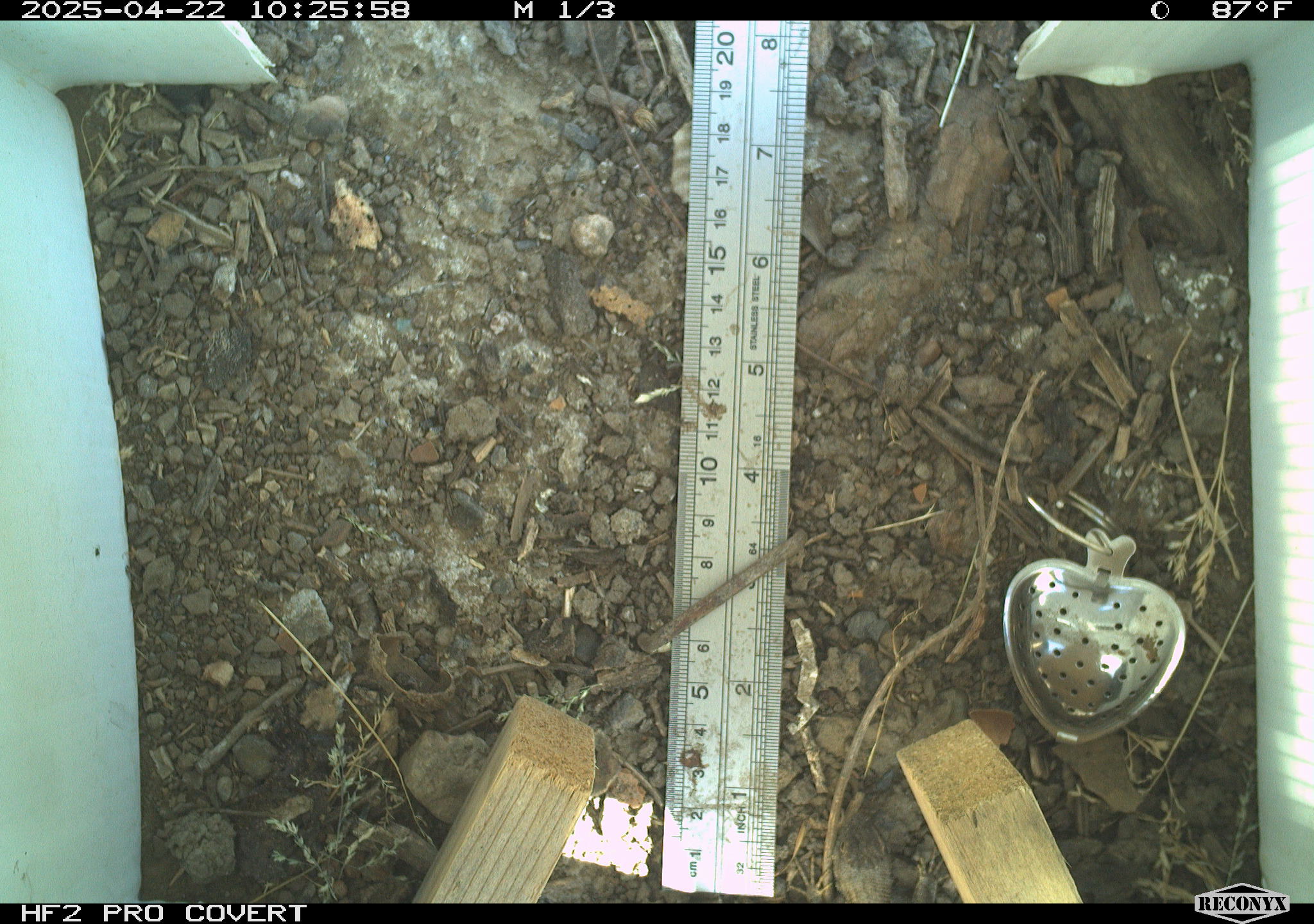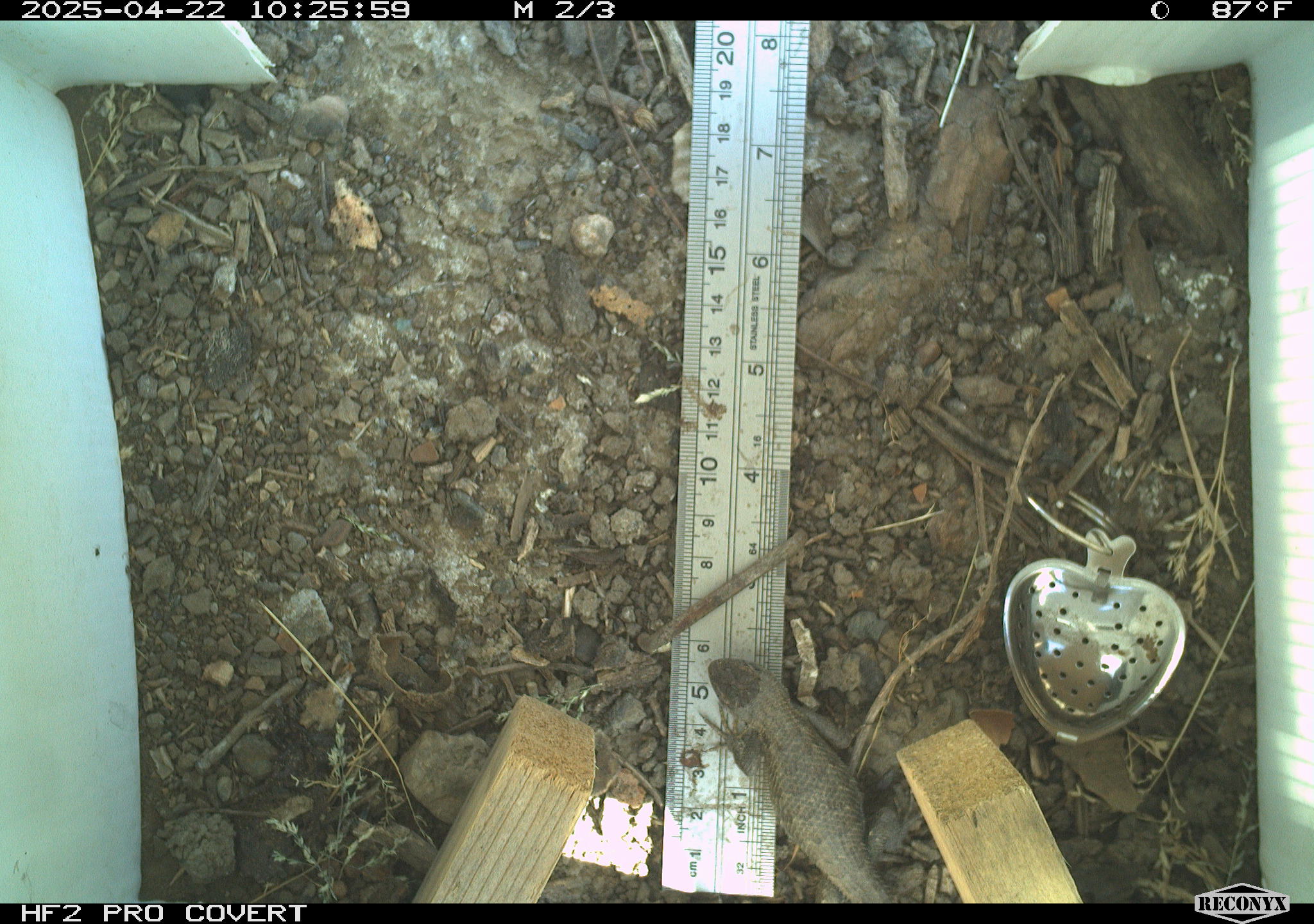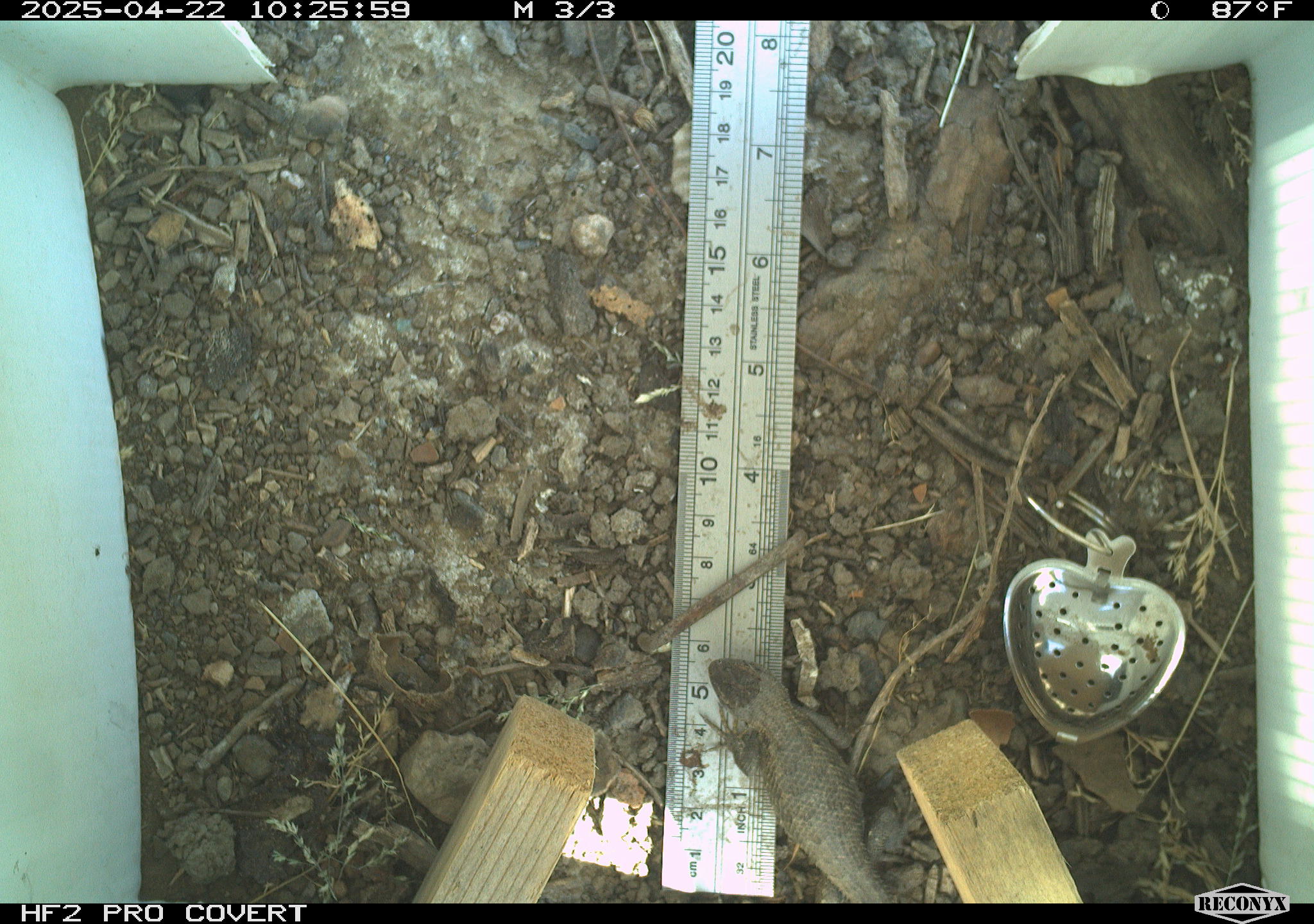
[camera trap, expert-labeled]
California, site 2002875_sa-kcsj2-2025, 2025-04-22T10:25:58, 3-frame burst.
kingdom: Animalia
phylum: Chordata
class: Reptilia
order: Squamata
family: Phrynosomatidae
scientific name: Phrynosomatidae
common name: north american spiny lizards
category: sceloporus/uta species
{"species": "sceloporus/uta species (north american spiny lizards) (Phrynosomatidae)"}